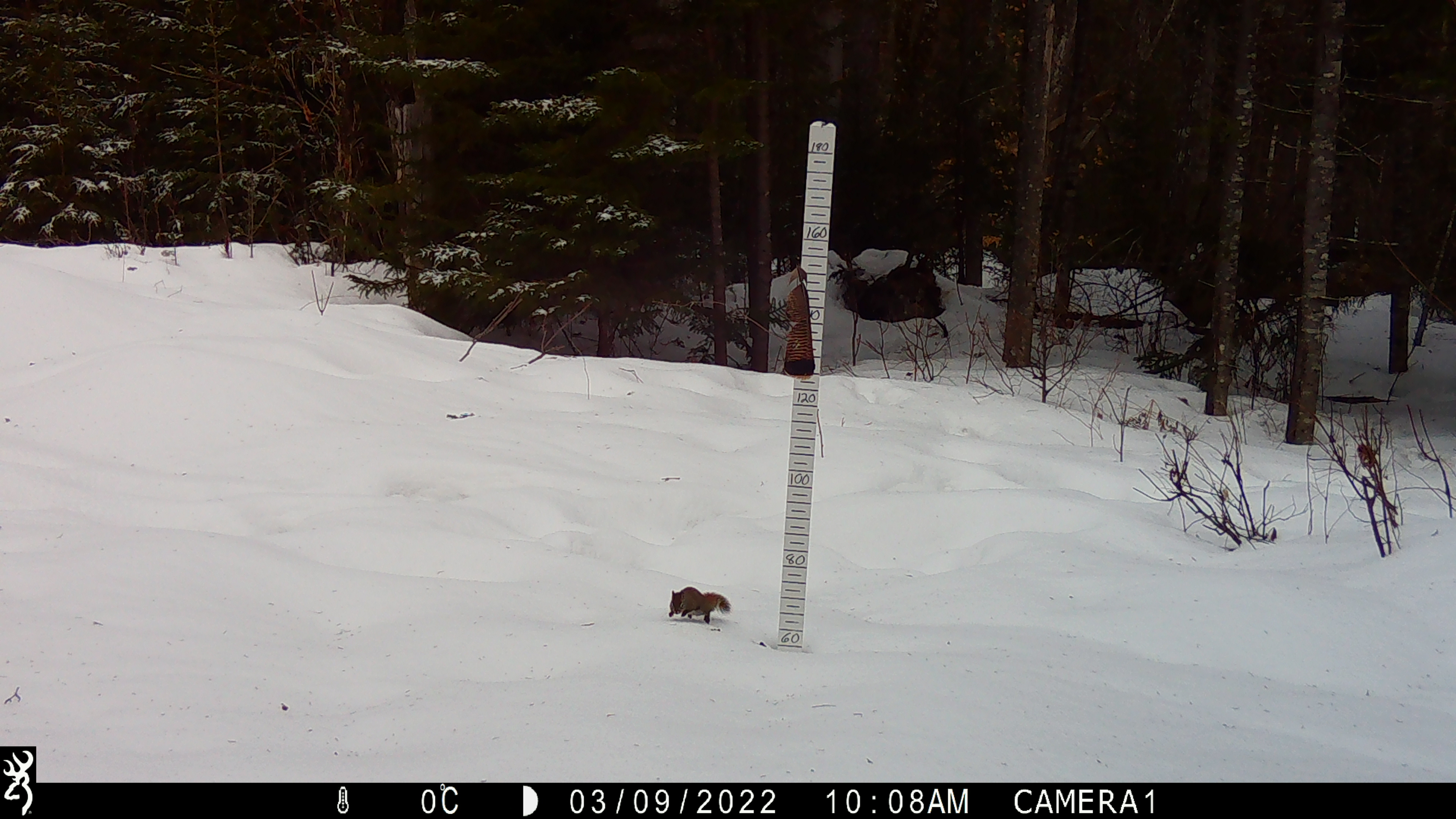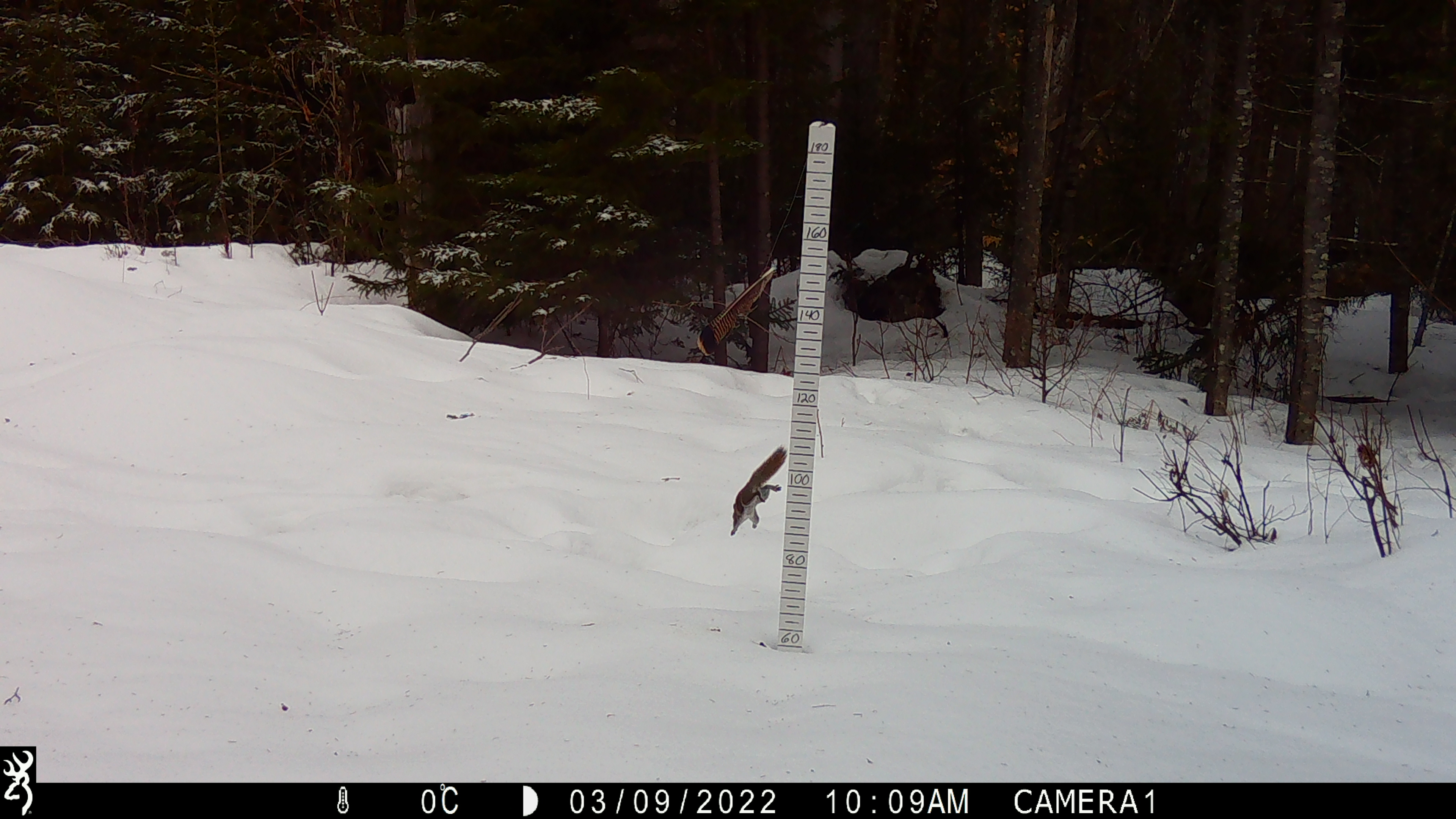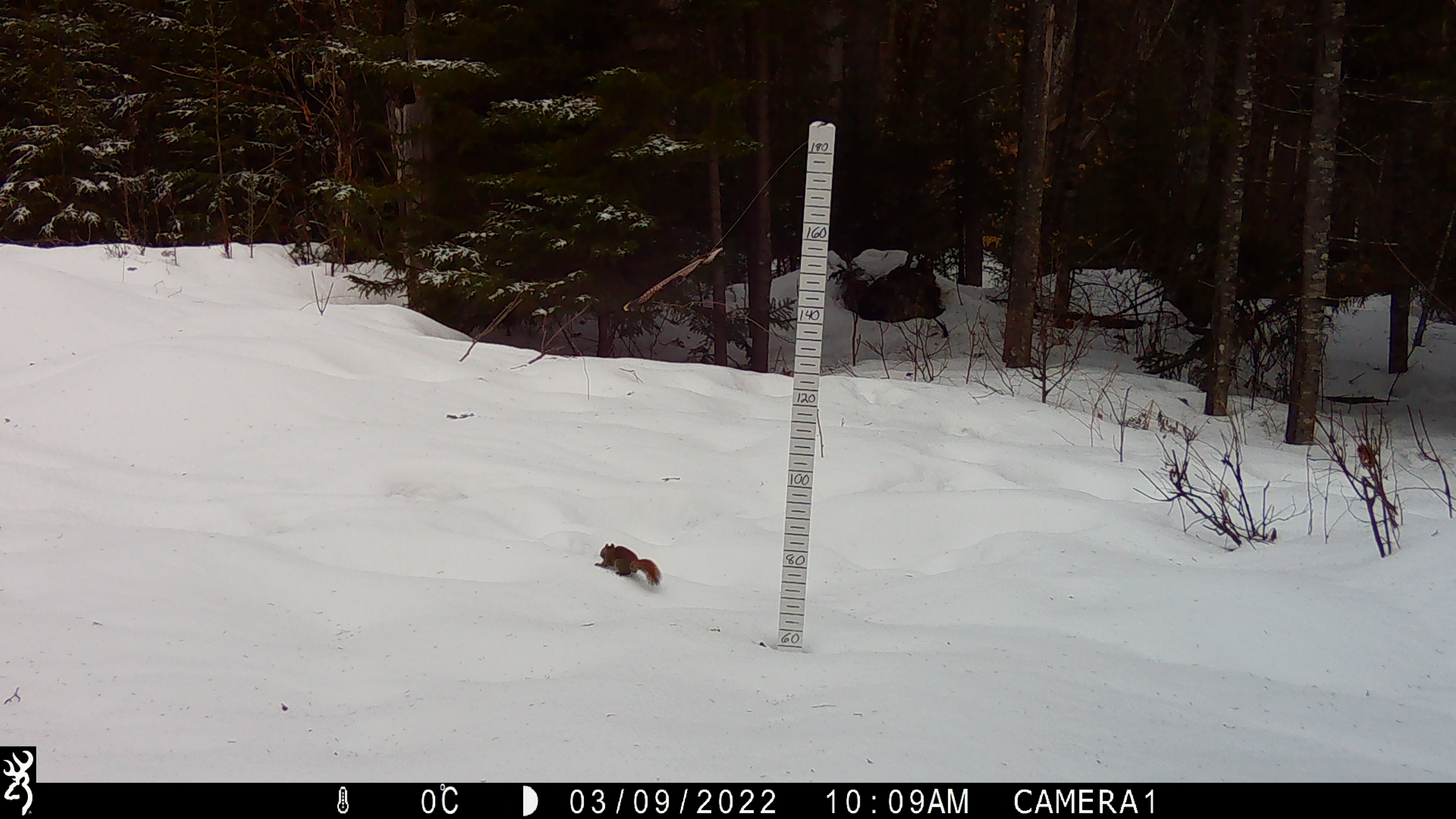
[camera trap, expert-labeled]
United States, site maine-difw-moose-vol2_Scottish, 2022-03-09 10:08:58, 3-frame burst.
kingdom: Animalia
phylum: Chordata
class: Mammalia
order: Rodentia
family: Sciuridae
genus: Tamiasciurus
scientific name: Tamiasciurus hudsonicus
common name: red squirrel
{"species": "red squirrel (Tamiasciurus hudsonicus)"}